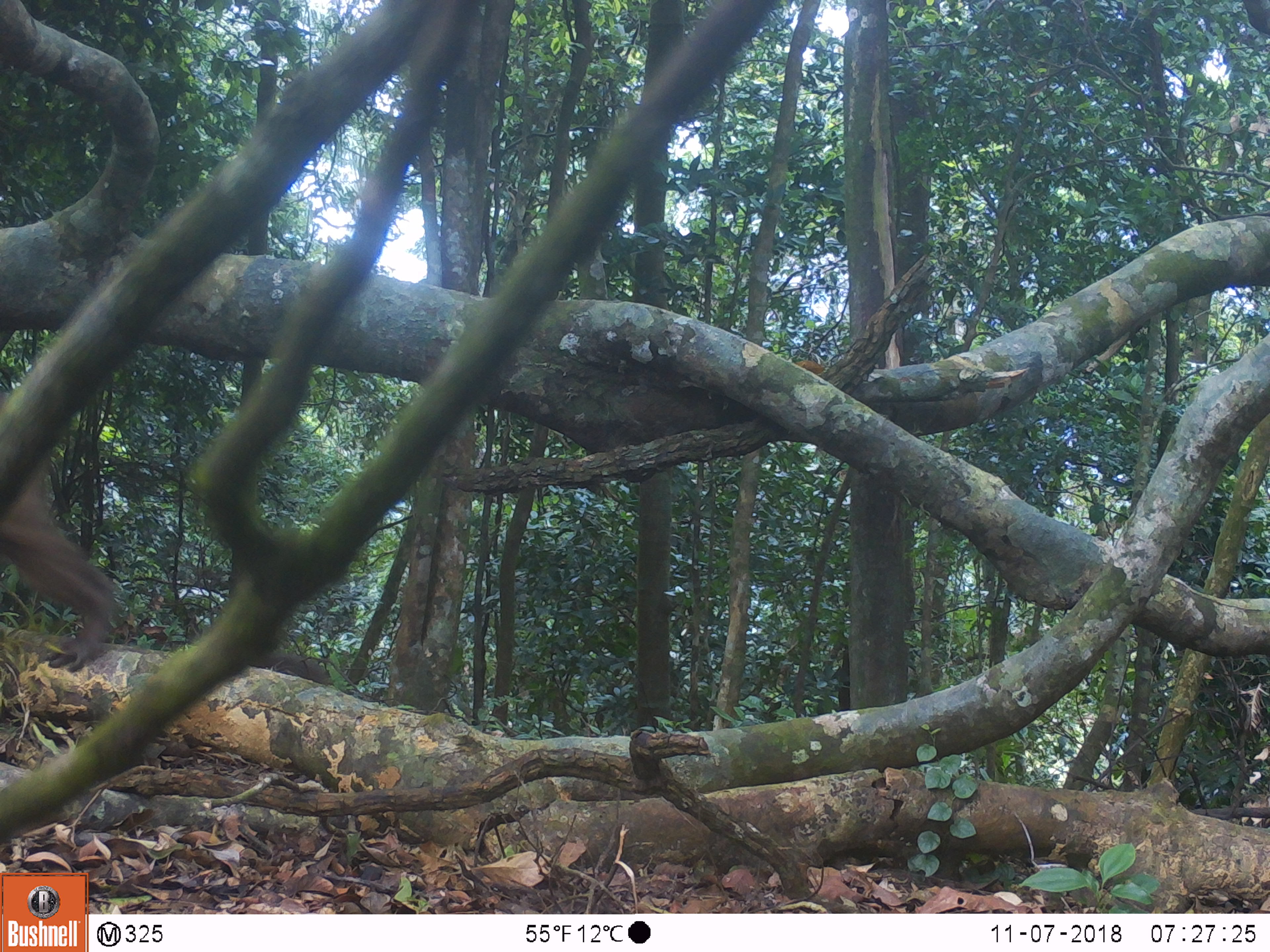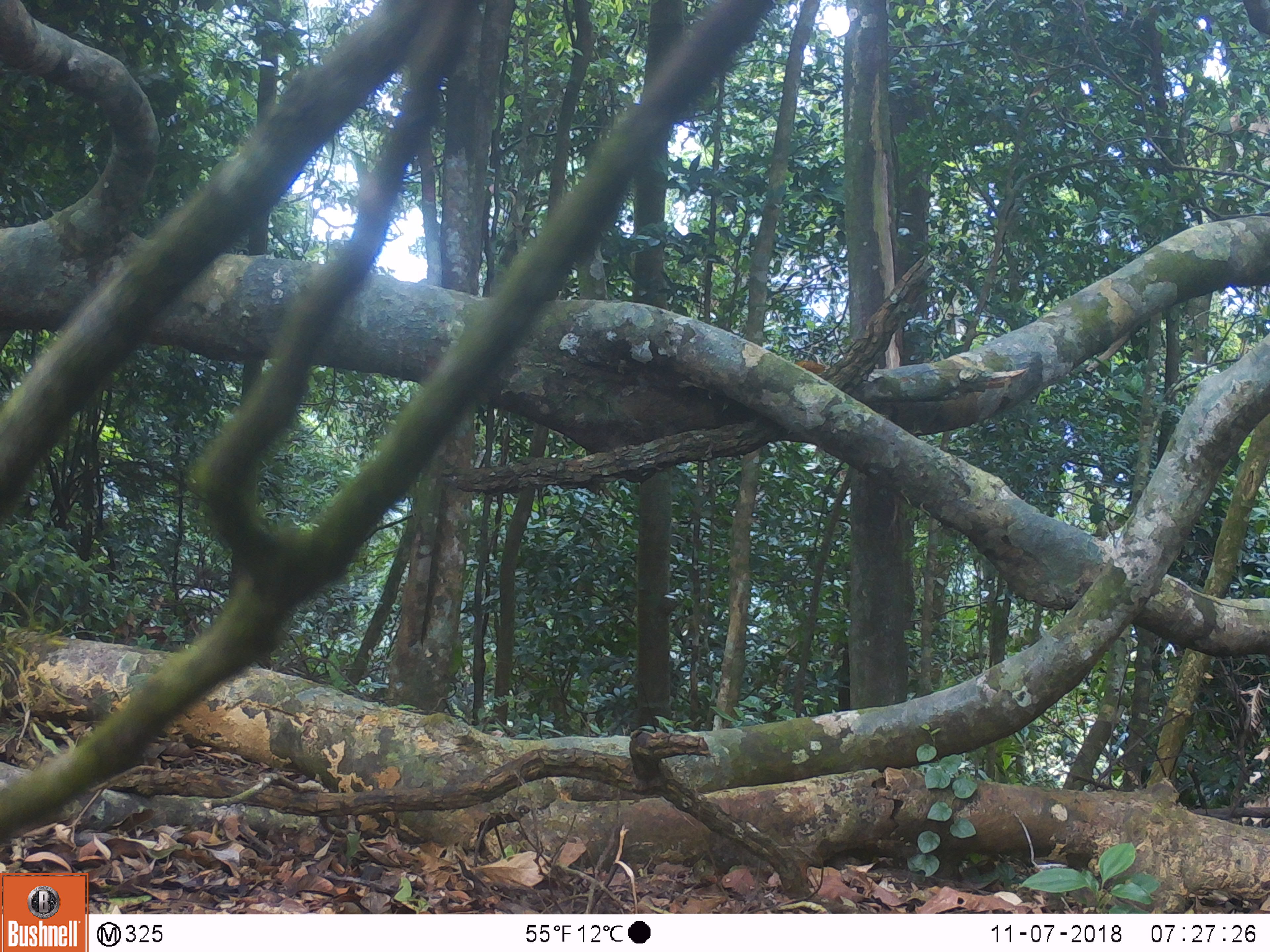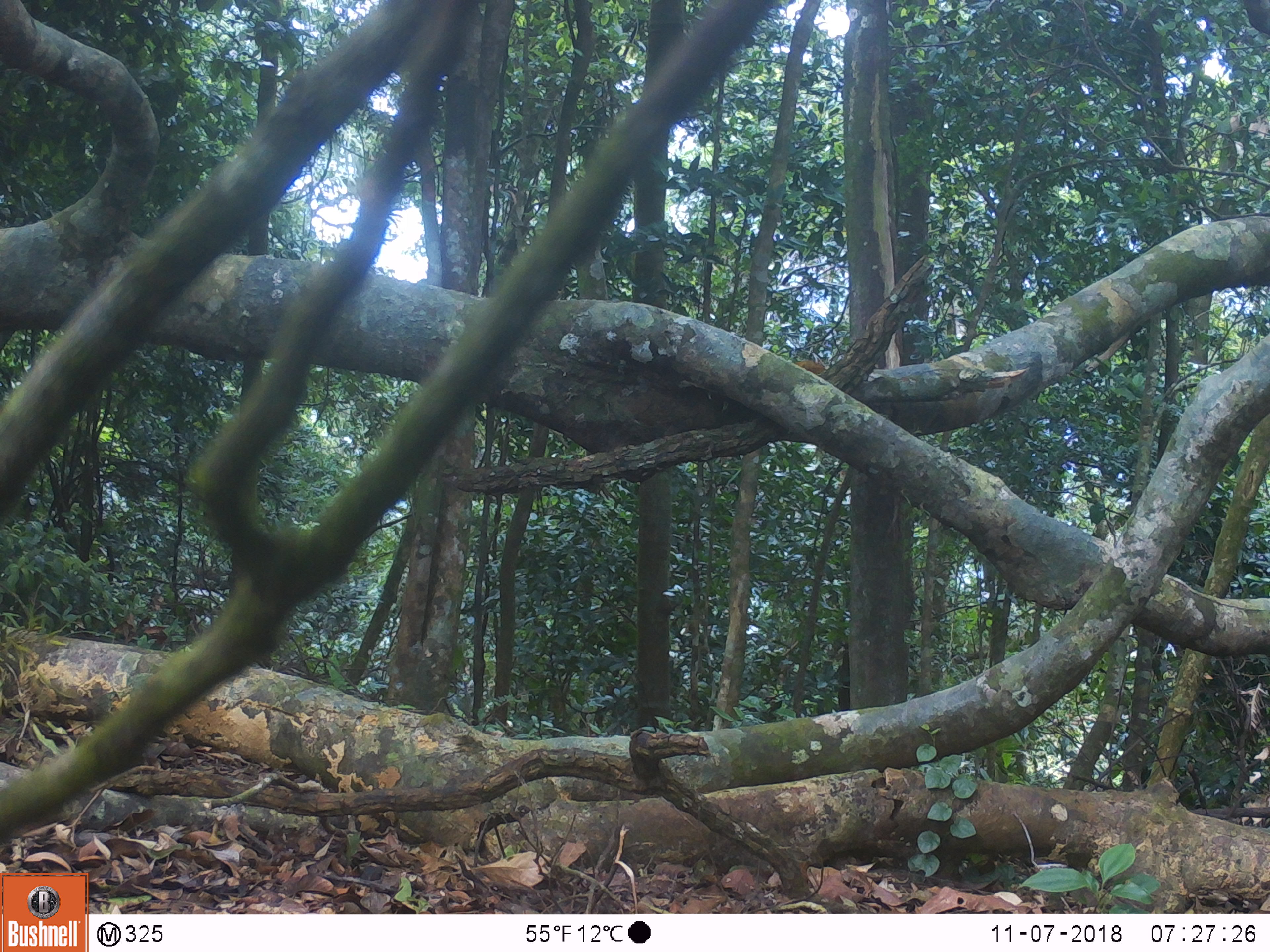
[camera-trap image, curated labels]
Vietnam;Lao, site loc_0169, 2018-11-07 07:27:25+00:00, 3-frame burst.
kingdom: Animalia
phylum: Chordata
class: Mammalia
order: Primates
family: Cercopithecidae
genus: Macaca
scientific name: Macaca arctoides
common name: stump-tailed macaque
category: stump tailed macaque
Stump tailed macaque (stump-tailed macaque) (Macaca arctoides). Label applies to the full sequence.